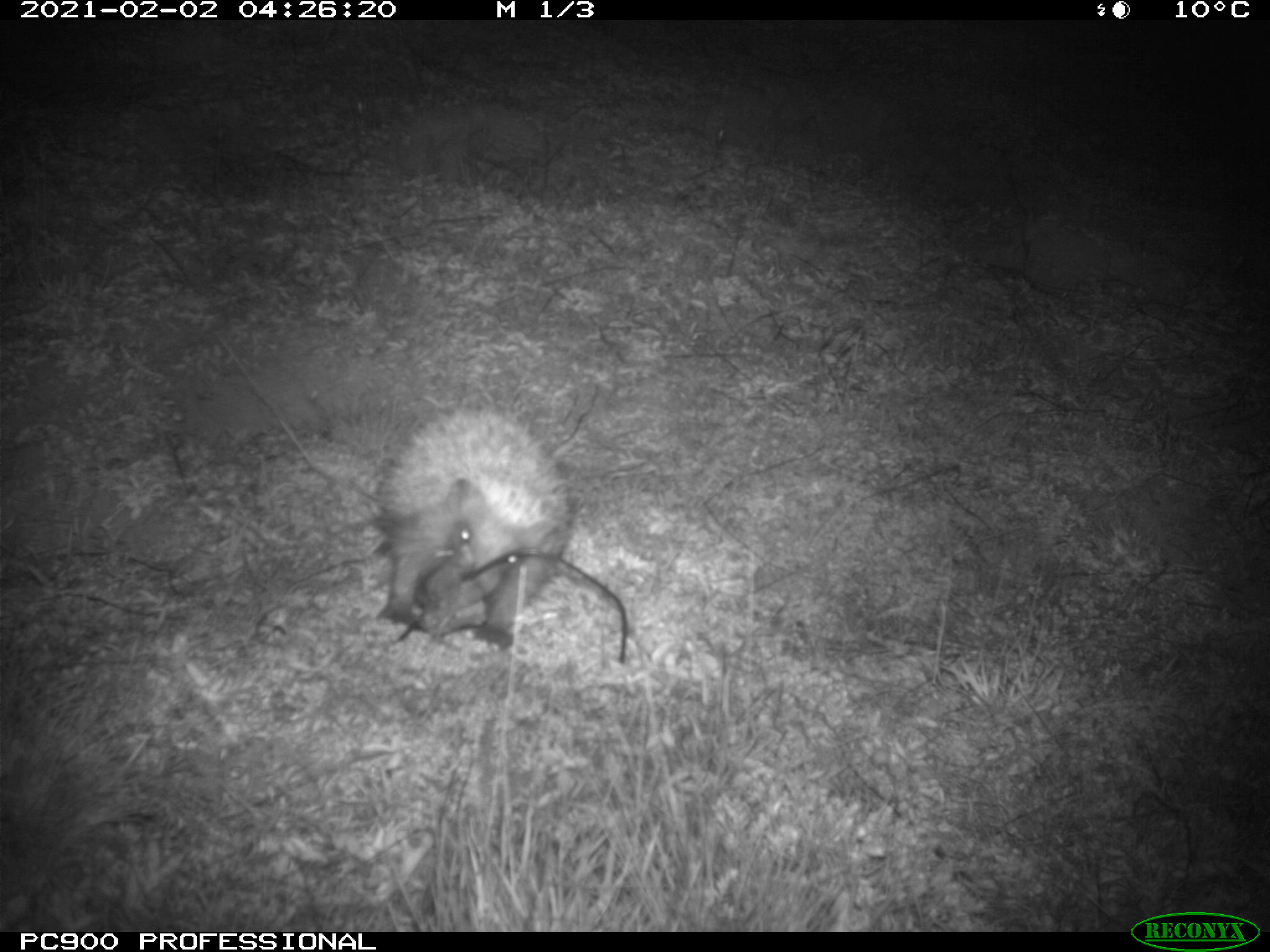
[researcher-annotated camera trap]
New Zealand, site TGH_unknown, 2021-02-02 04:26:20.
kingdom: Animalia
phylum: Chordata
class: Mammalia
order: Eulipotyphla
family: Erinaceidae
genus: Erinaceus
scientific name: Erinaceus europaeus europaeus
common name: european hedgehog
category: hedgehog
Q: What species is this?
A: Hedgehog (european hedgehog) (Erinaceus europaeus europaeus).